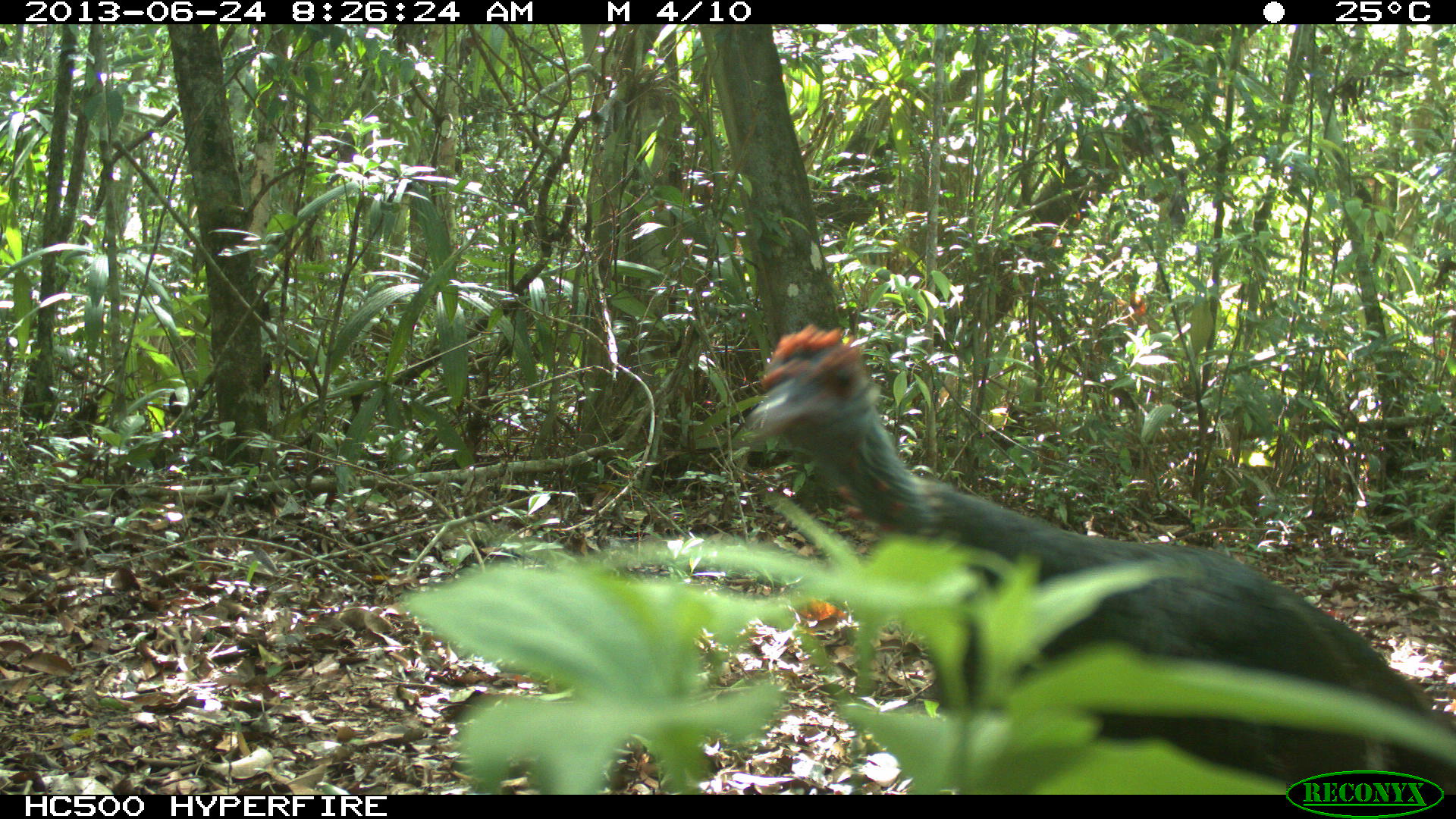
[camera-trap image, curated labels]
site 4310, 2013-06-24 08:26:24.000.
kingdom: Animalia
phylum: Chordata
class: Aves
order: Galliformes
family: Phasianidae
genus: Meleagris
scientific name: Meleagris ocellata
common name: ocellated turkey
Meleagris ocellata (ocellated turkey), count 1, sex male.